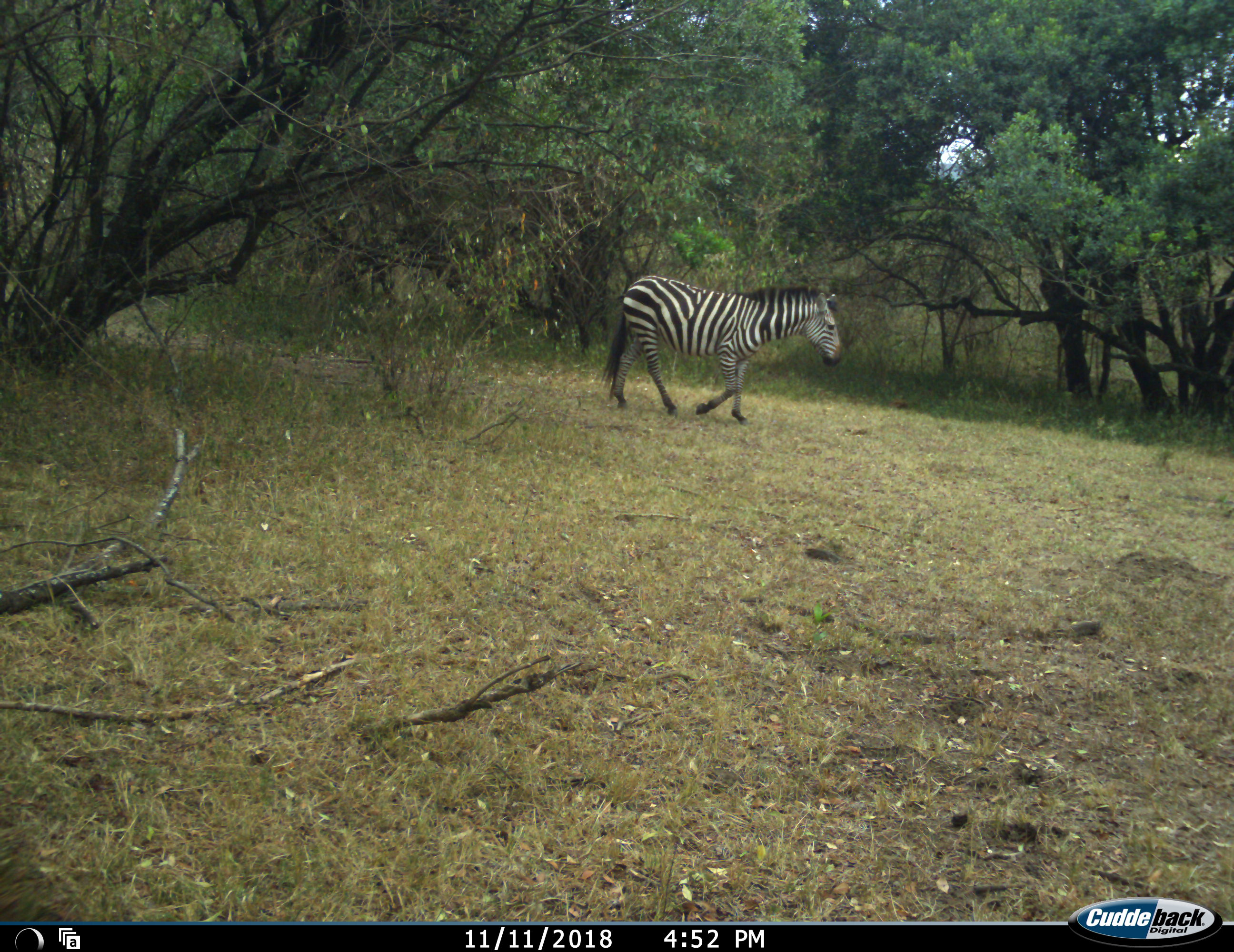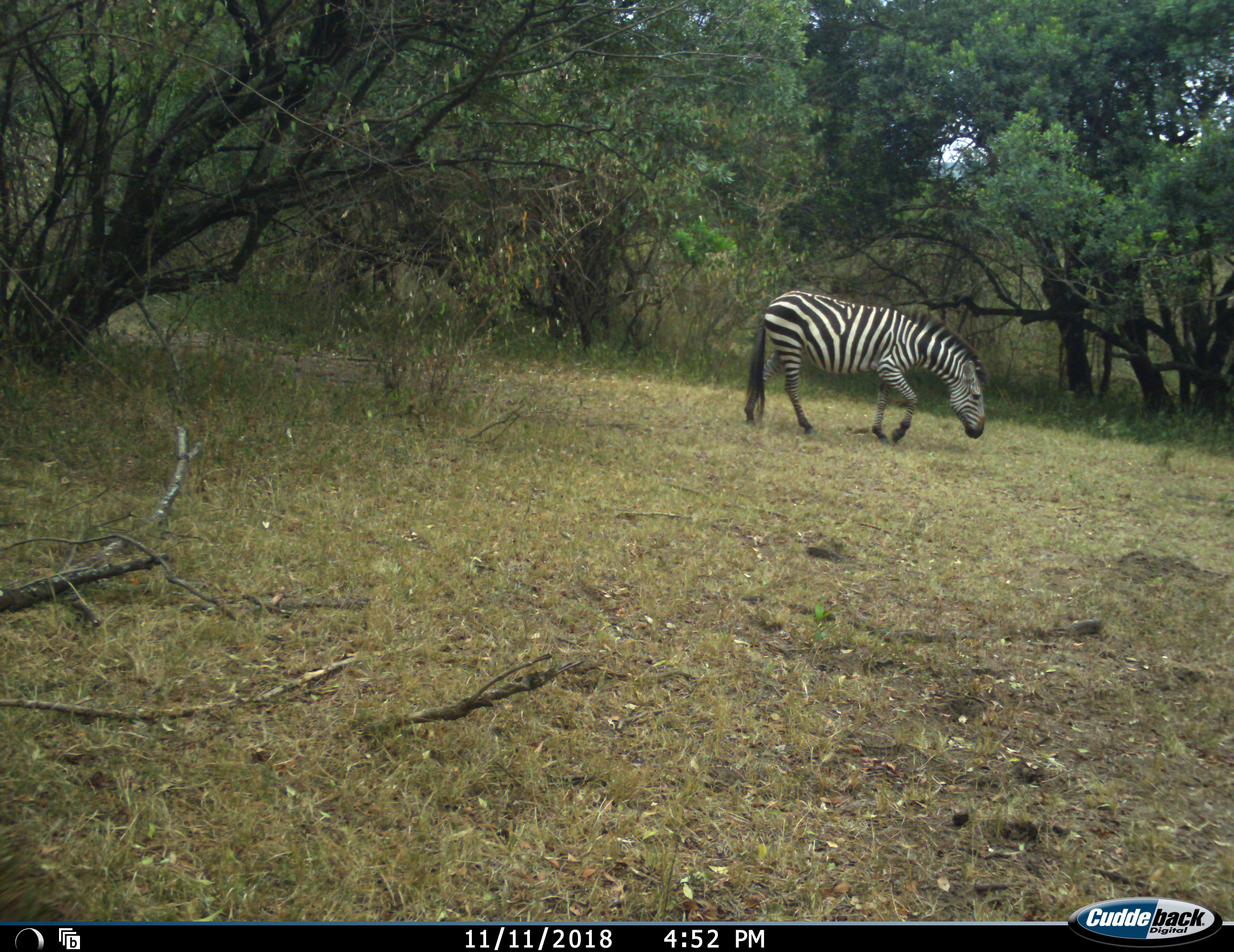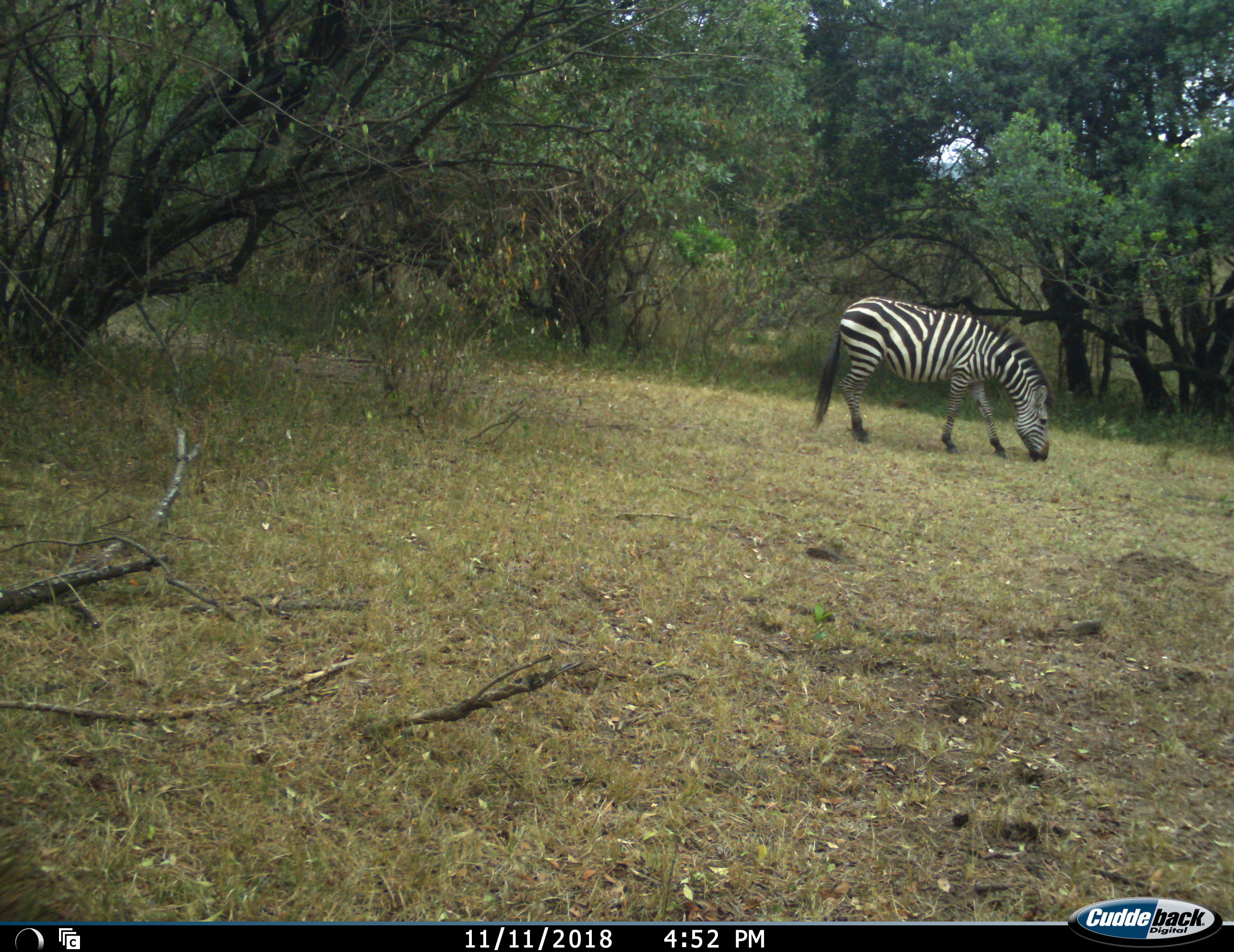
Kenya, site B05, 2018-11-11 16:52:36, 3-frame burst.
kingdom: Animalia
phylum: Chordata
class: Mammalia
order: Perissodactyla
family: Equidae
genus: Equus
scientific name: Equus quagga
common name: plains zebra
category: zebra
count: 1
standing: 20%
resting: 0%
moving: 90%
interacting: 0%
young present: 0%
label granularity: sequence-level